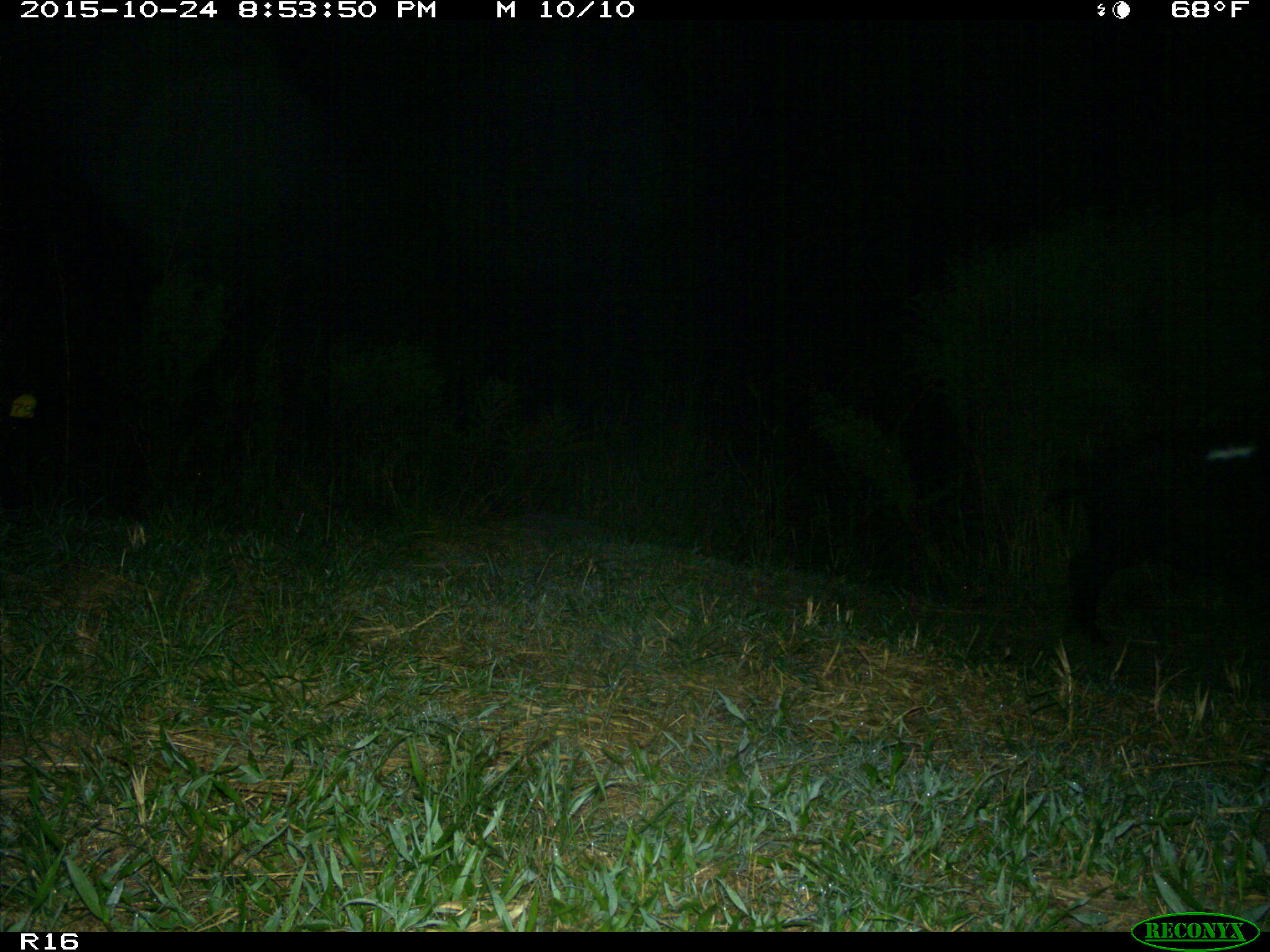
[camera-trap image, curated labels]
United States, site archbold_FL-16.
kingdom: Animalia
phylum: Chordata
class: Mammalia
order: Artiodactyla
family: Suidae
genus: Sus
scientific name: Sus scrofa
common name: wild boar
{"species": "Sus scrofa (wild boar)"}